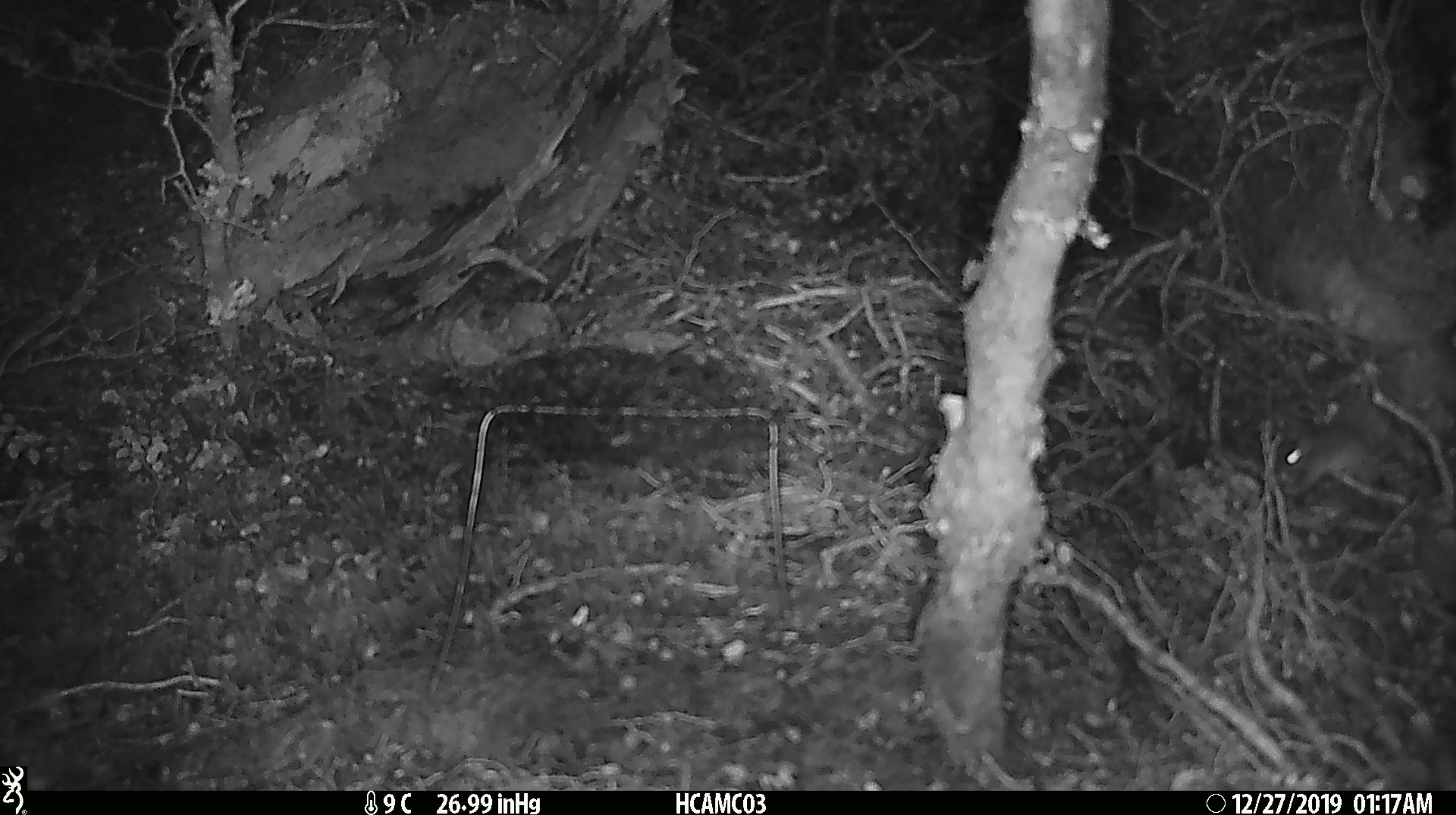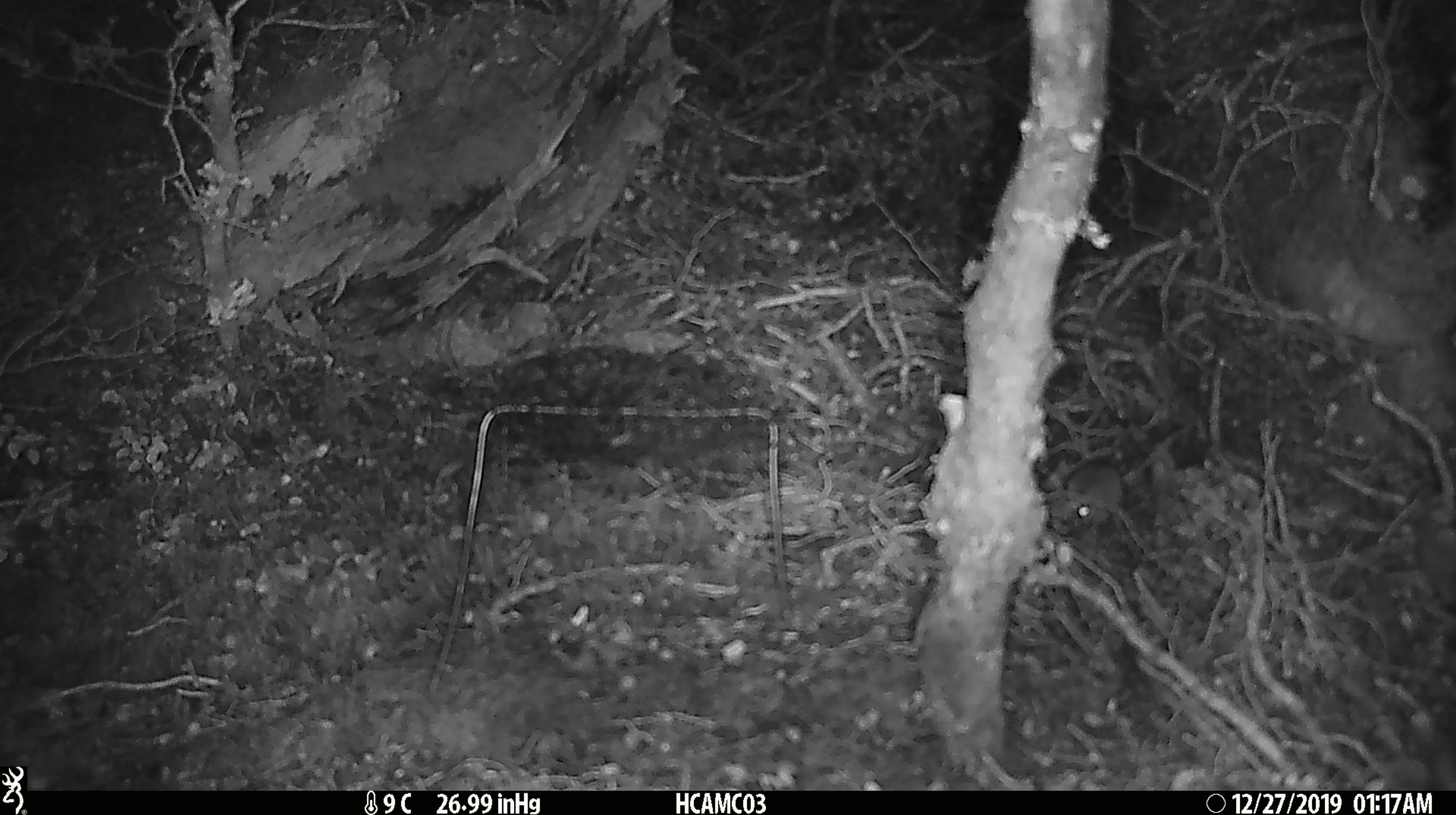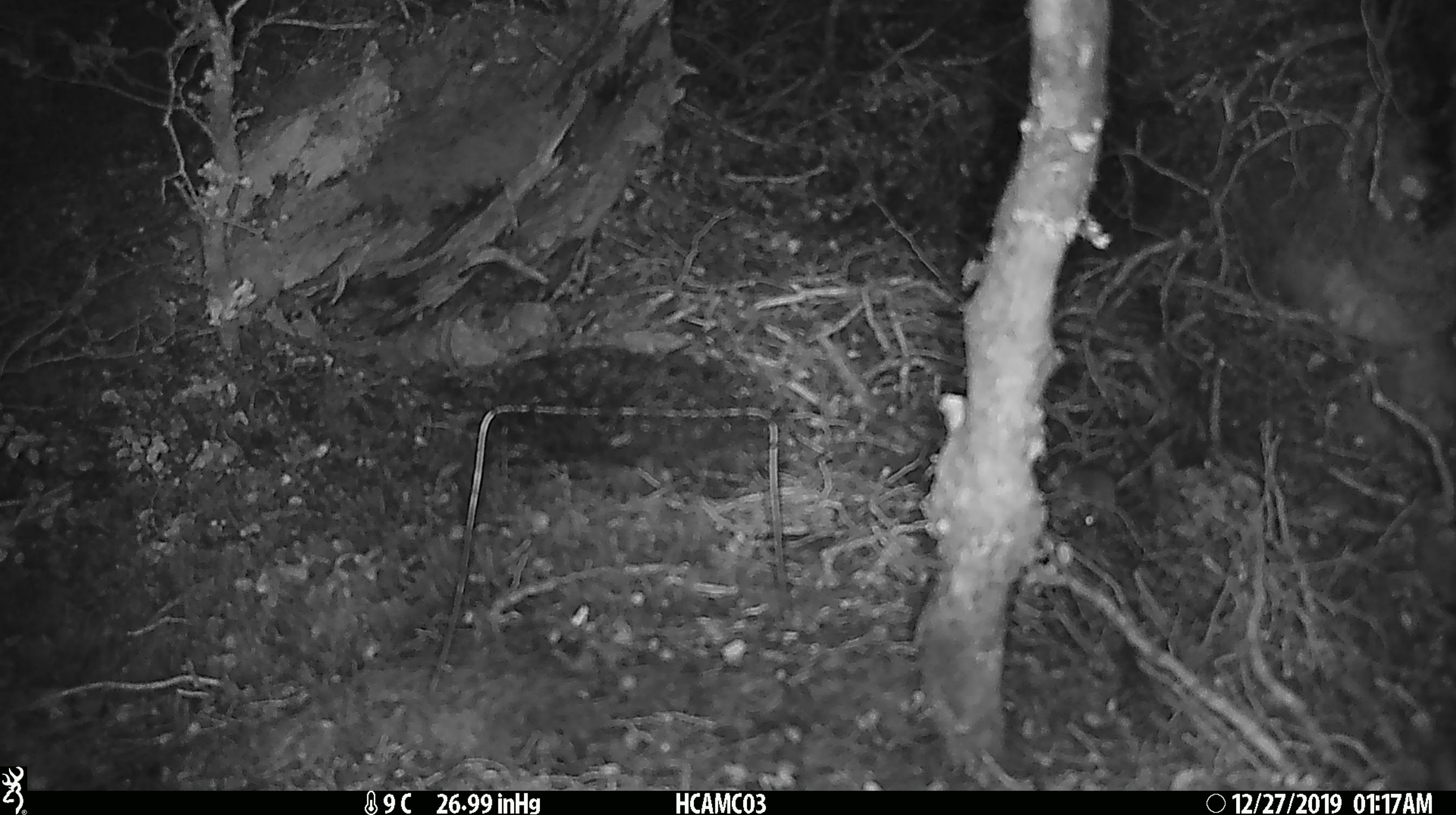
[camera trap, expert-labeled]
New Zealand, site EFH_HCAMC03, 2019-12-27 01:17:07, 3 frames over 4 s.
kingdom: Animalia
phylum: Chordata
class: Mammalia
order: Rodentia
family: Muridae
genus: Mus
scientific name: Mus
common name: mouse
Mouse (Mus).